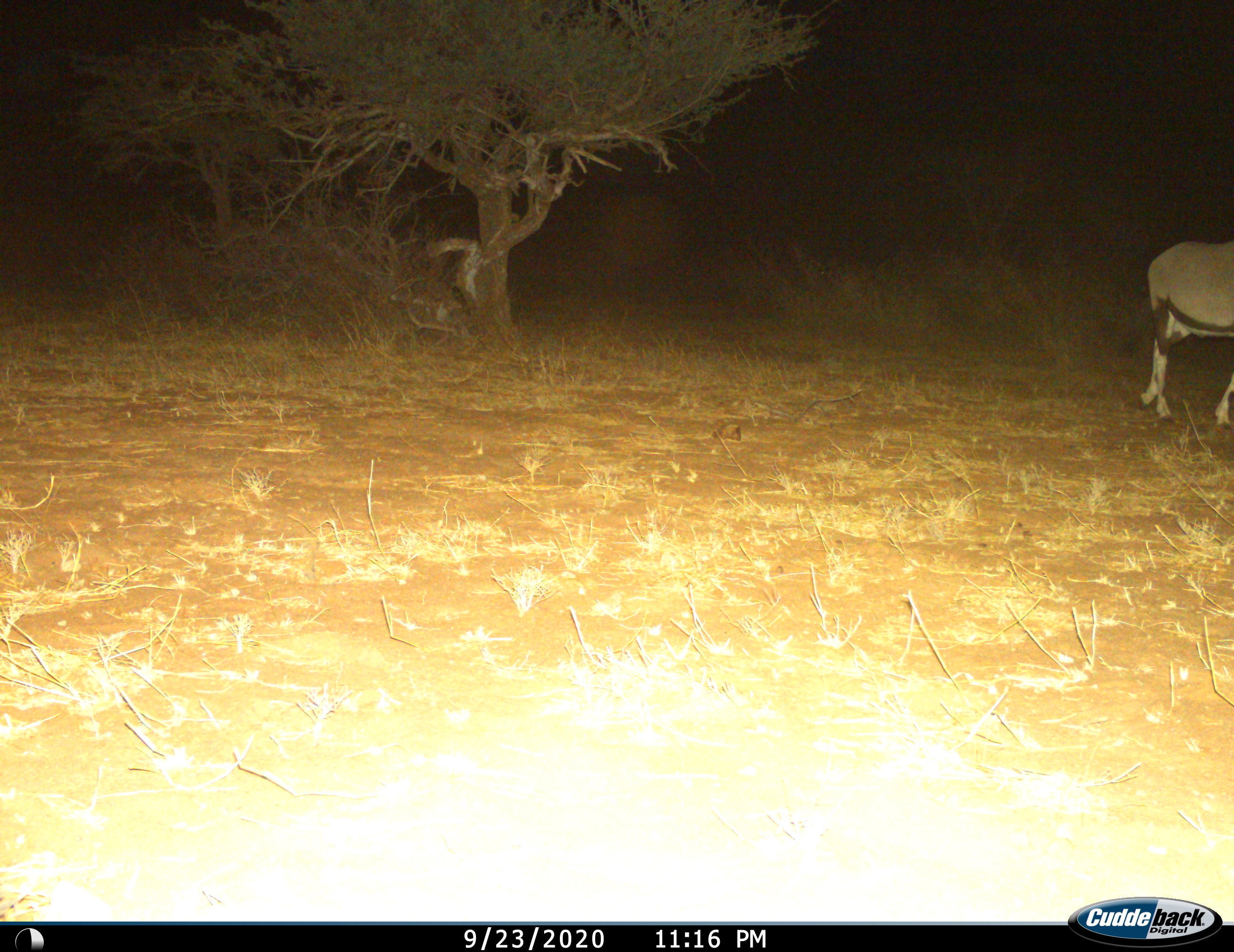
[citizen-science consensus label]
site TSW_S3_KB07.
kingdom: Animalia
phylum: Chordata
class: Mammalia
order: Artiodactyla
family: Bovidae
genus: Oryx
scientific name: Oryx gazella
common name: gemsbok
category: oryx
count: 1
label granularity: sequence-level